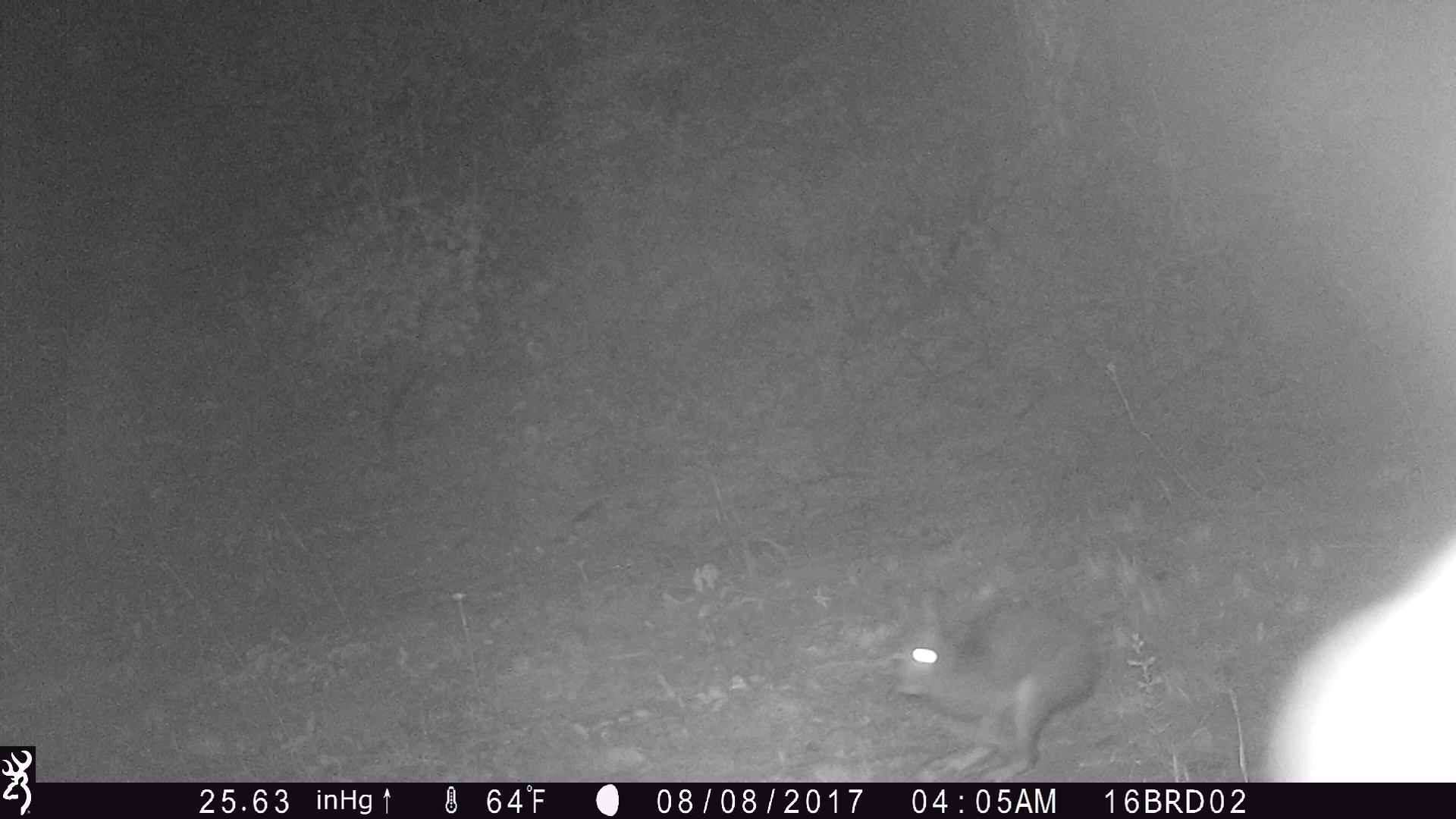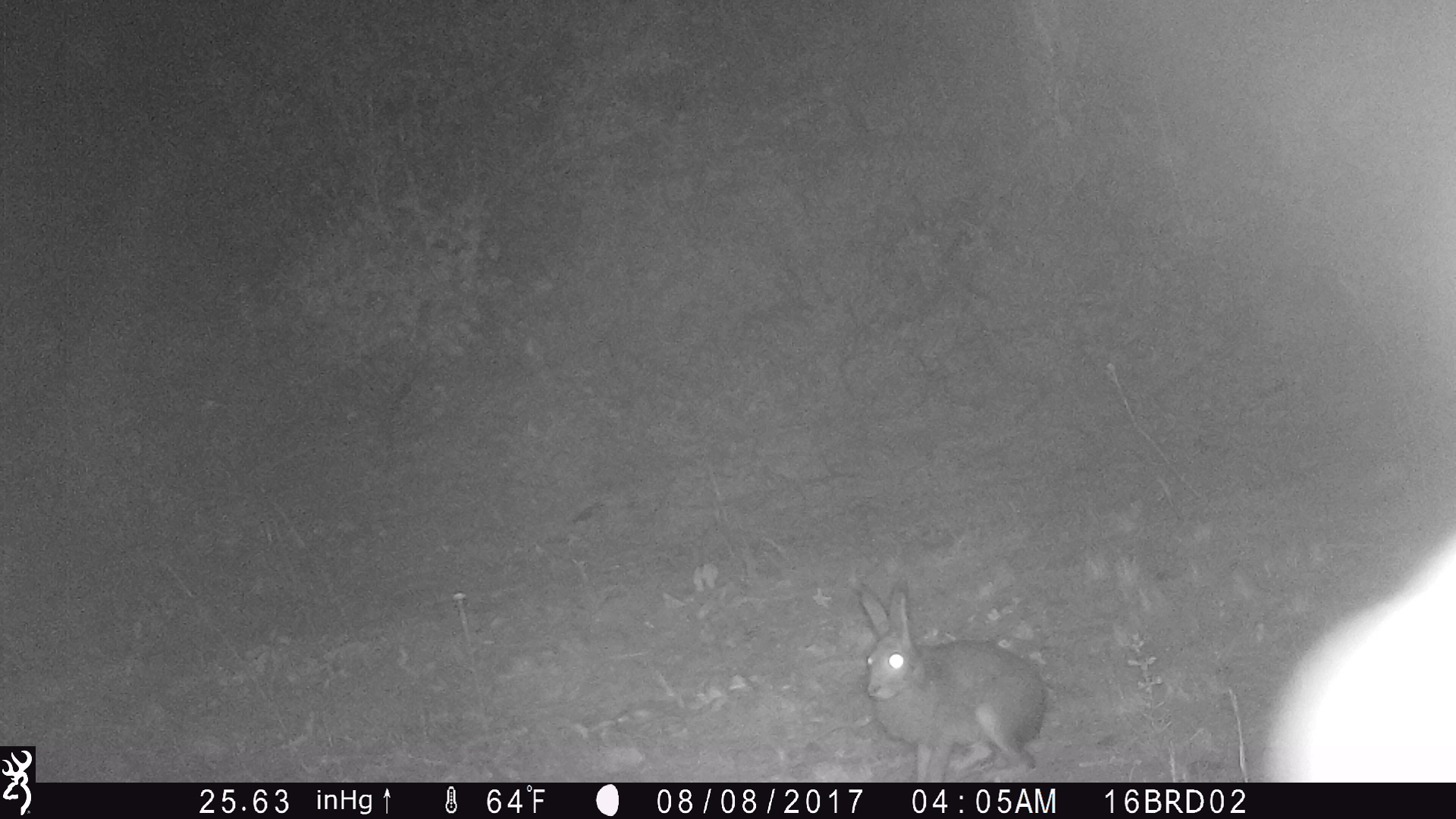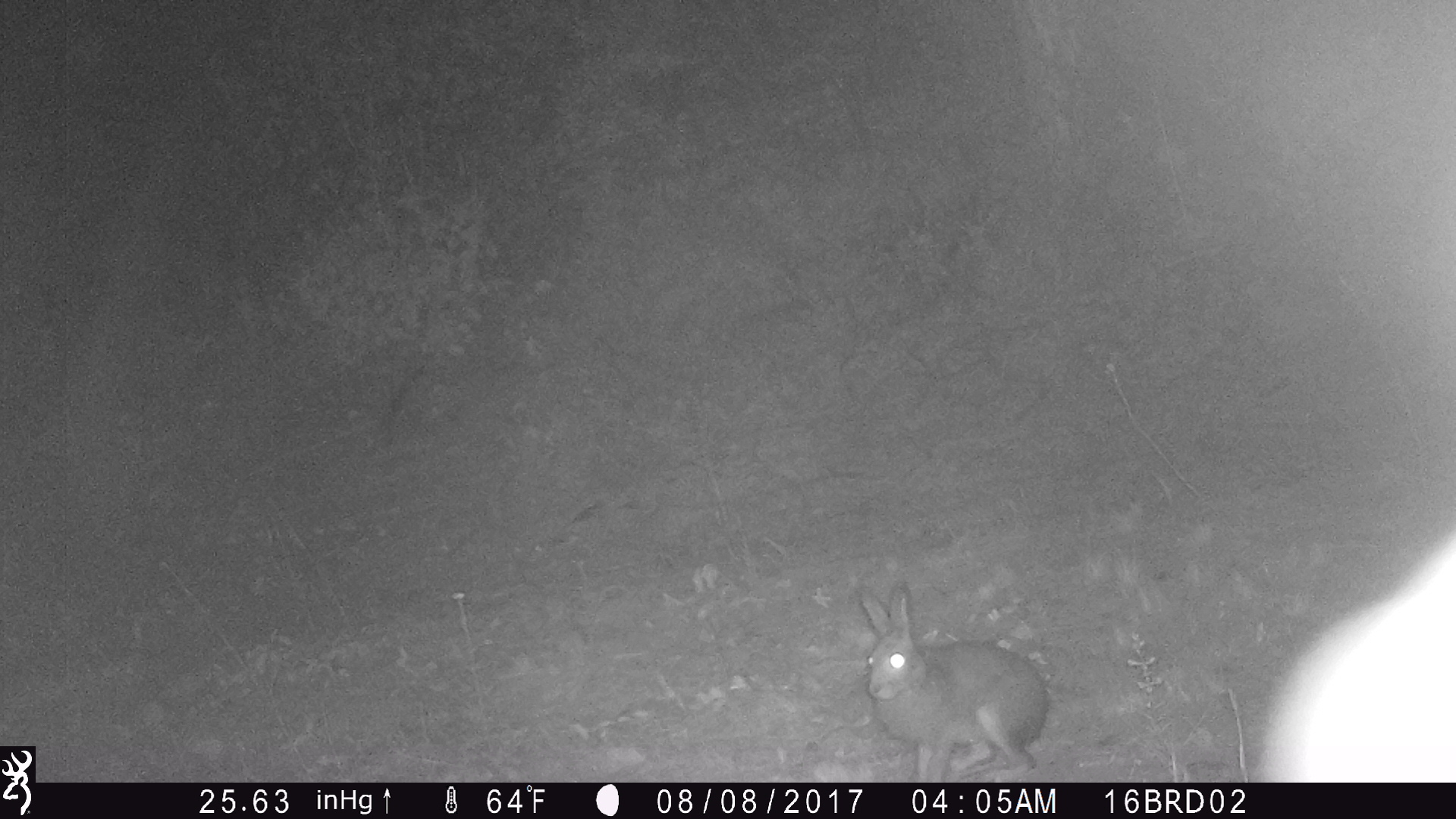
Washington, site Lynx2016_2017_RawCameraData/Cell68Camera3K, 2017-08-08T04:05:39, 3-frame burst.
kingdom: Animalia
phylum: Chordata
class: Mammalia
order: Lagomorpha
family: Leporidae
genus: Lepus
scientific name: Lepus americanus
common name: snowshoe hare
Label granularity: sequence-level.